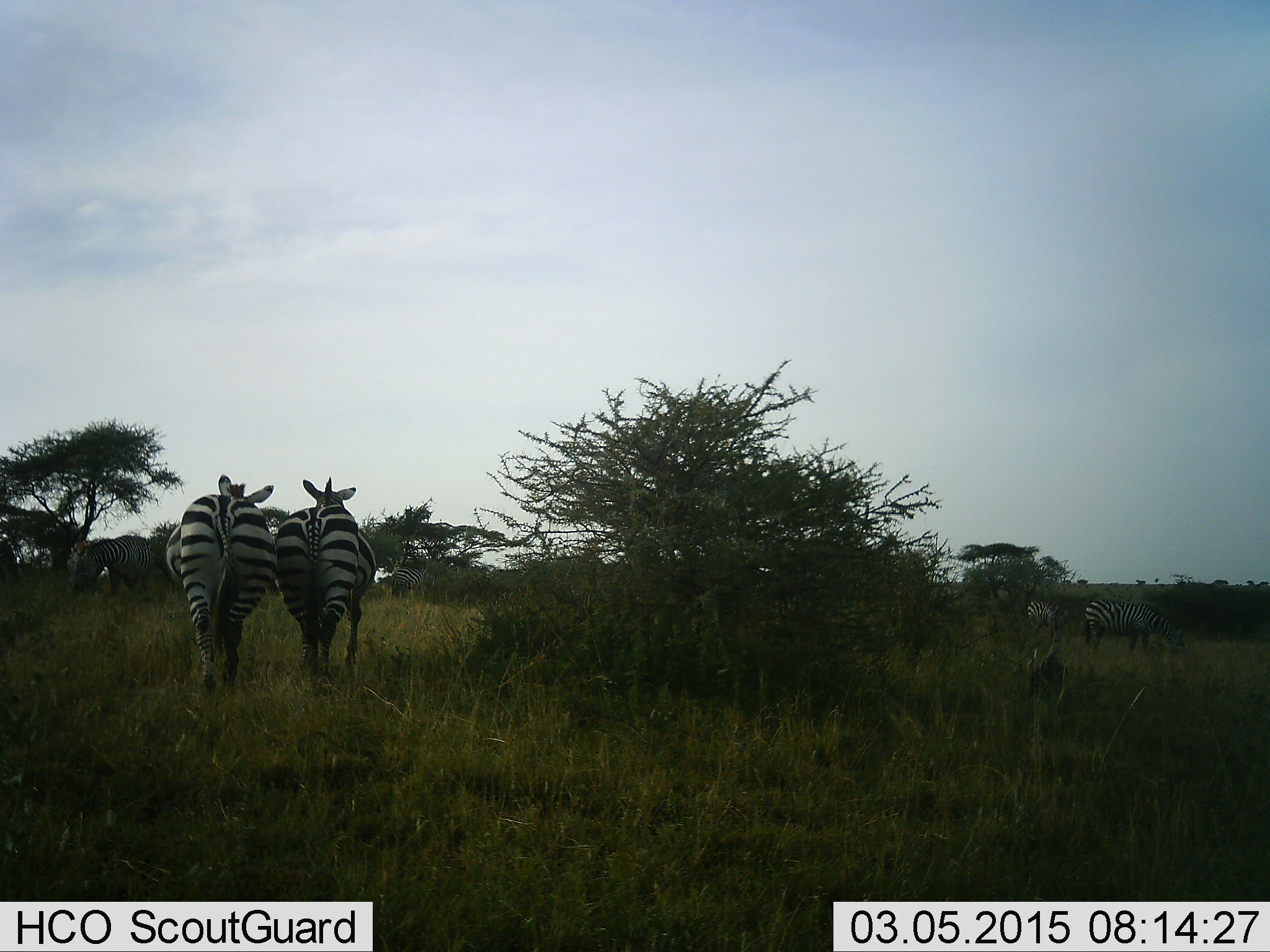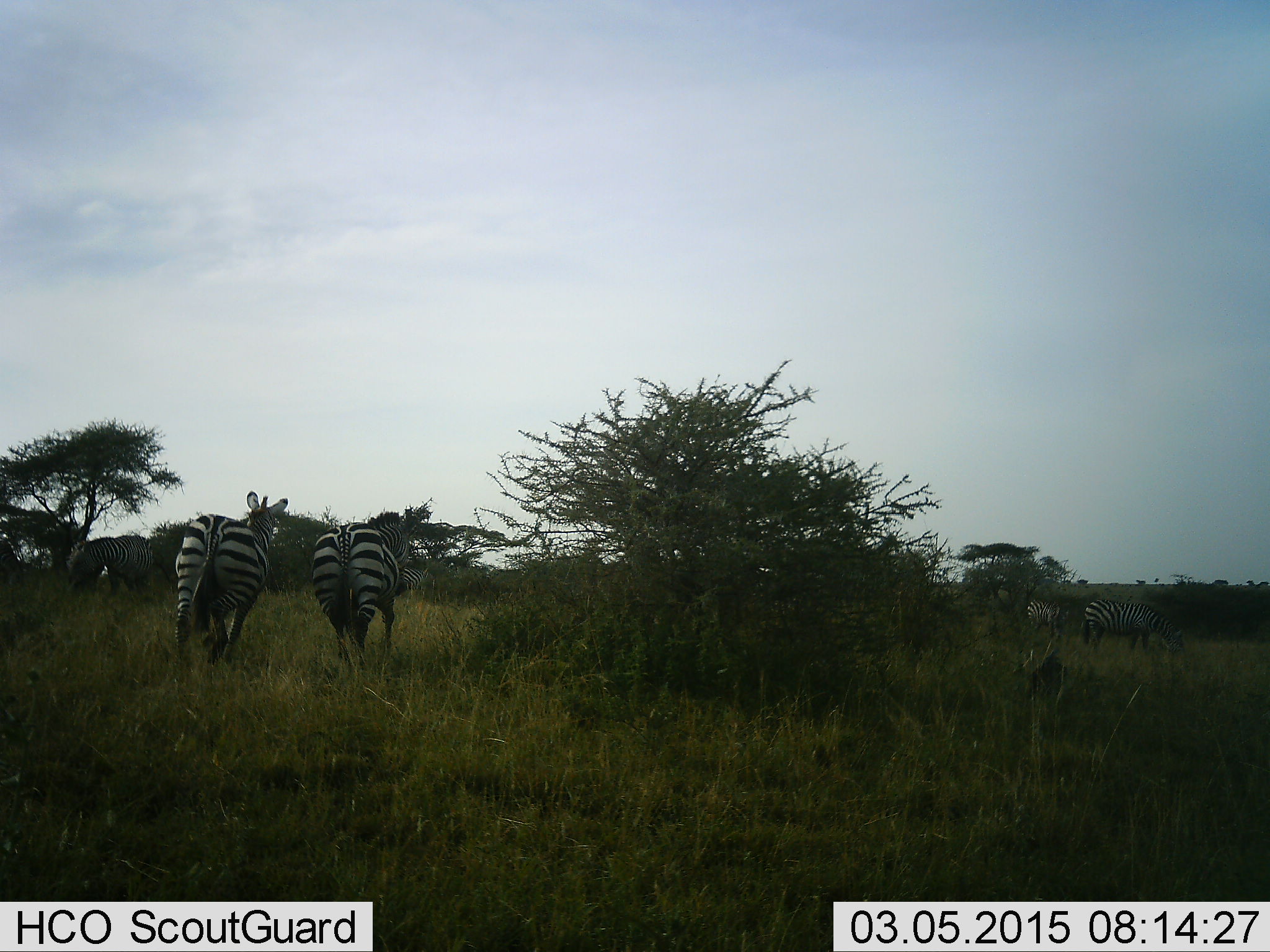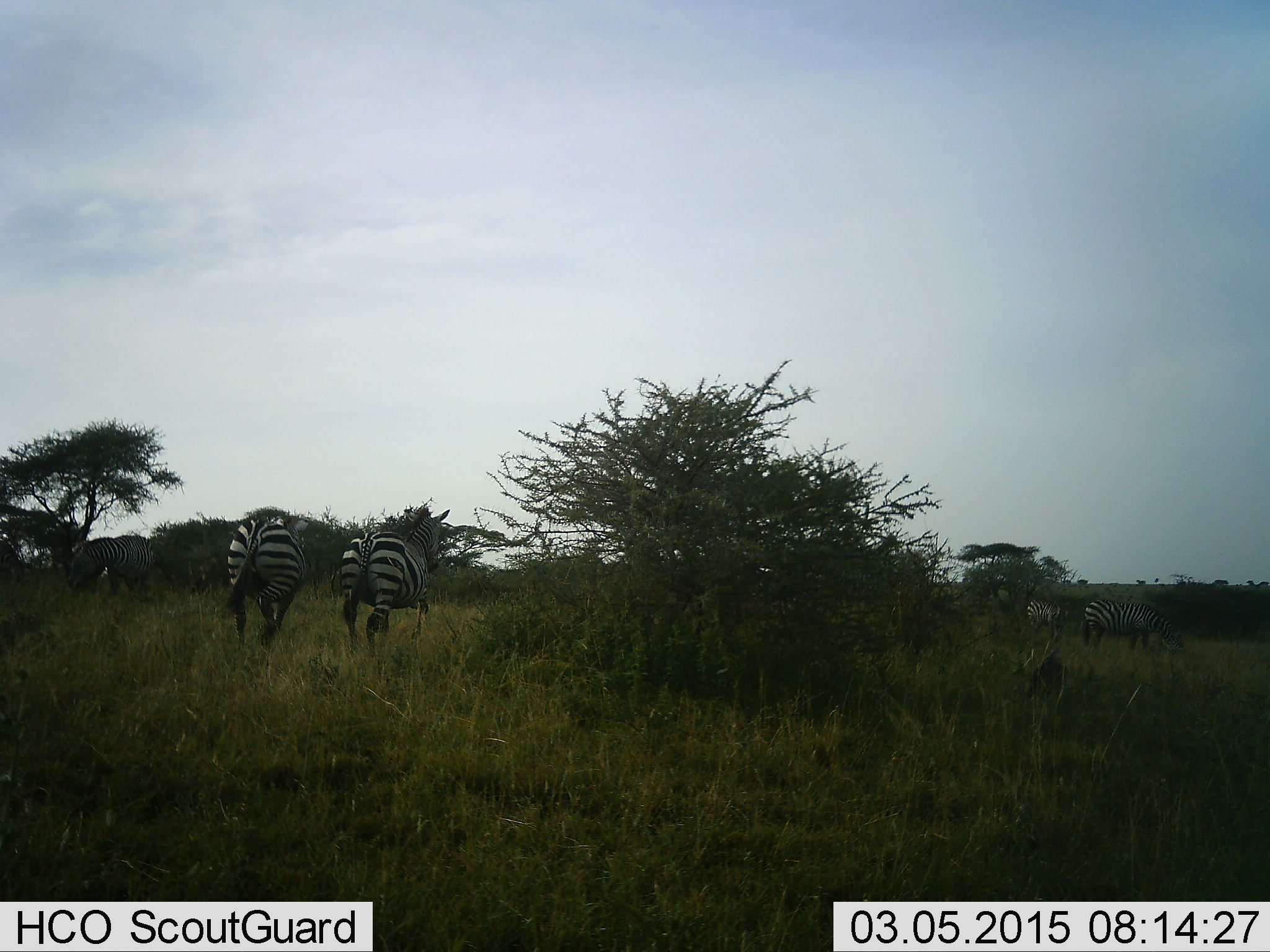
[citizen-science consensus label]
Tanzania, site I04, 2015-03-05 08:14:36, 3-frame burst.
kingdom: Animalia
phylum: Chordata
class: Mammalia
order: Perissodactyla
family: Equidae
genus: Equus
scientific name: Equus quagga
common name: plains zebra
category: zebra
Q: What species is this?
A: Zebra (plains zebra) (Equus quagga).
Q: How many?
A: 4.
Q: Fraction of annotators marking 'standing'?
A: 20%.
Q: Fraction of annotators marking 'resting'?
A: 10%.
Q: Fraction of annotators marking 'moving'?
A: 80%.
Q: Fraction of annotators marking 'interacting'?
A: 10%.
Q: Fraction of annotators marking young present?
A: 0%.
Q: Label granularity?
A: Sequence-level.